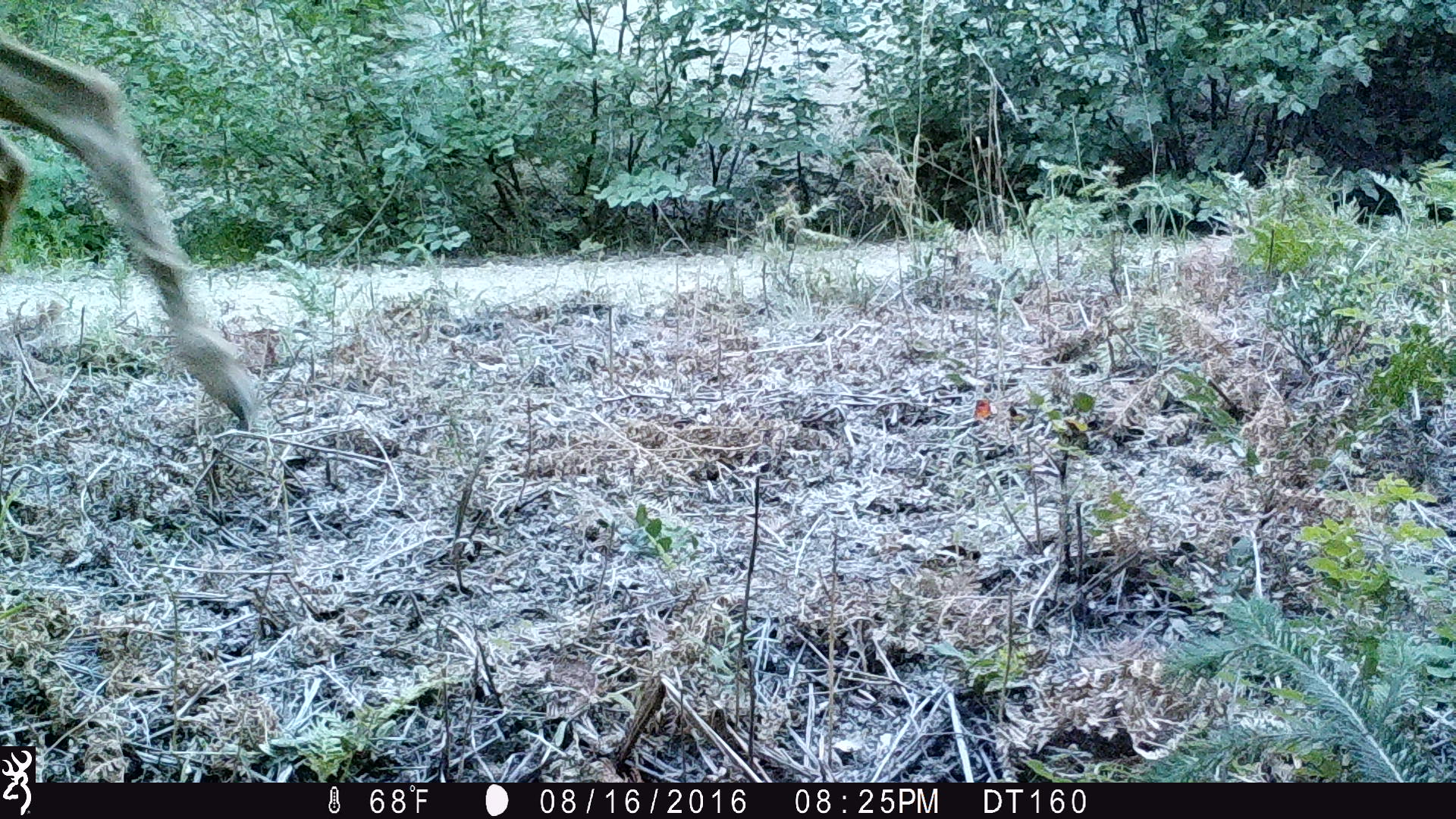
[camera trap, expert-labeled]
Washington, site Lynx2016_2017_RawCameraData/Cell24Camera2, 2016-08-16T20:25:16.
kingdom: Animalia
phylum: Chordata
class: Mammalia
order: Artiodactyla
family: Cervidae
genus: Odocoileus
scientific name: Odocoileus hemionus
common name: mule deer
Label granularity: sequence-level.